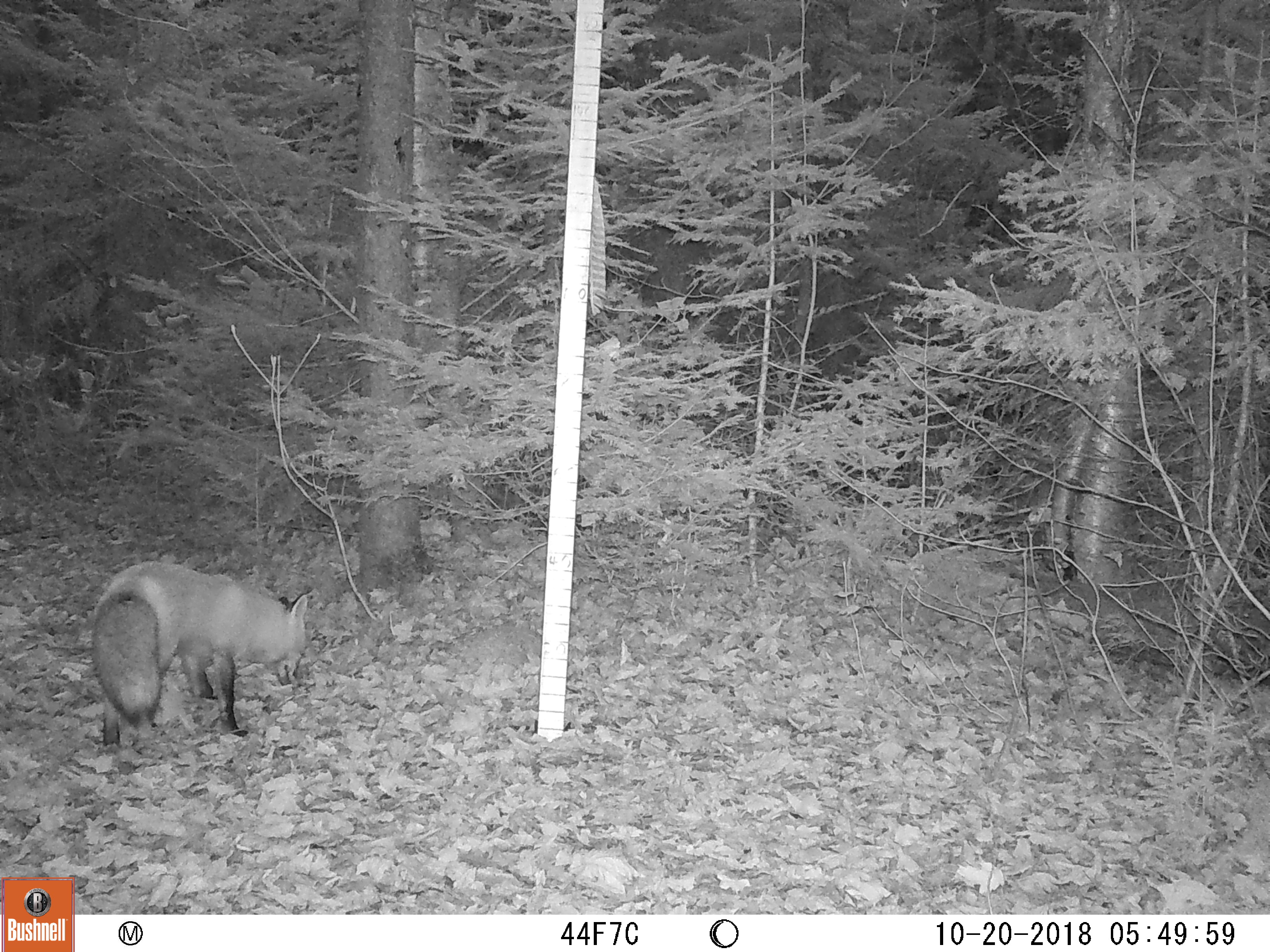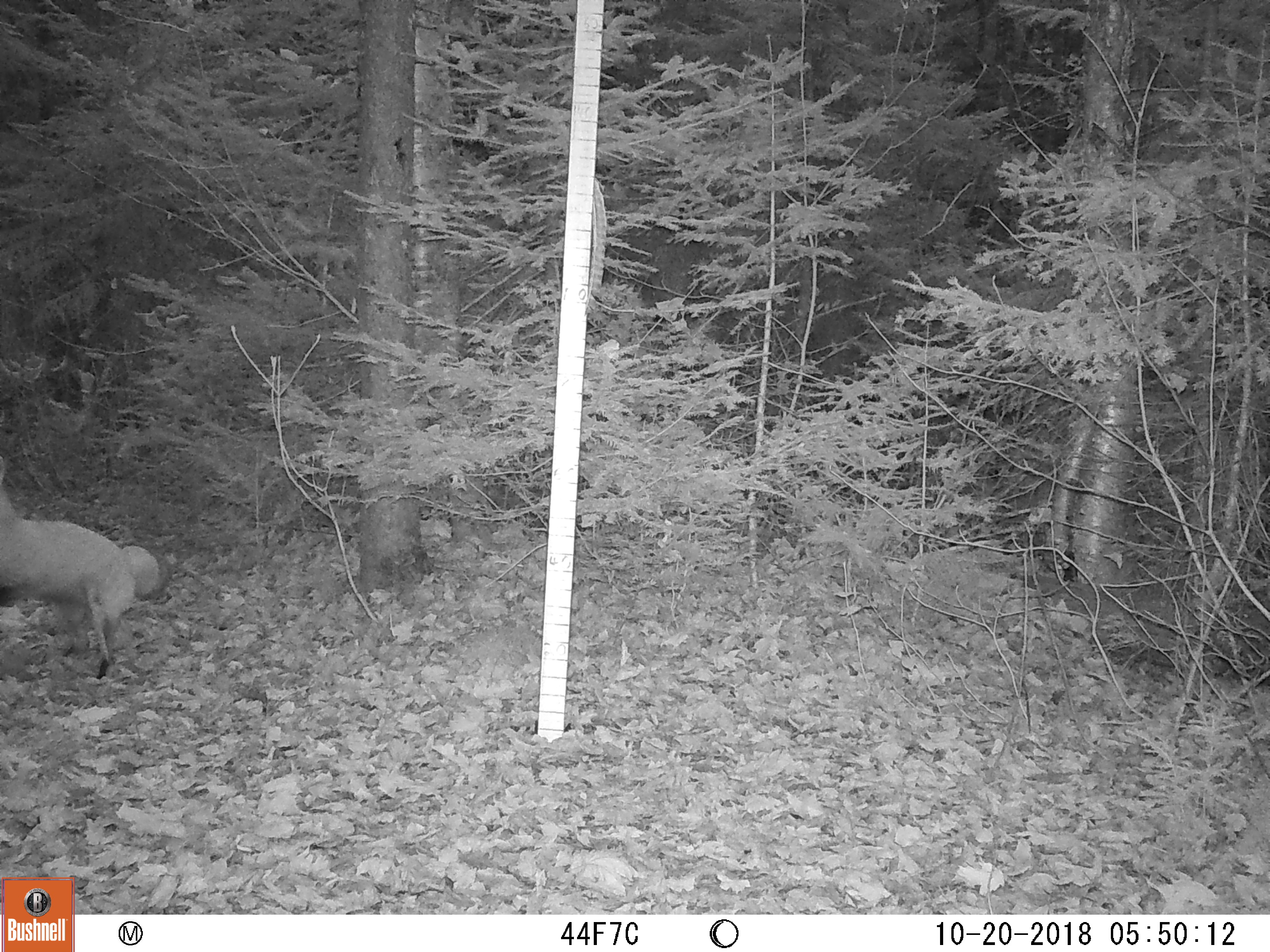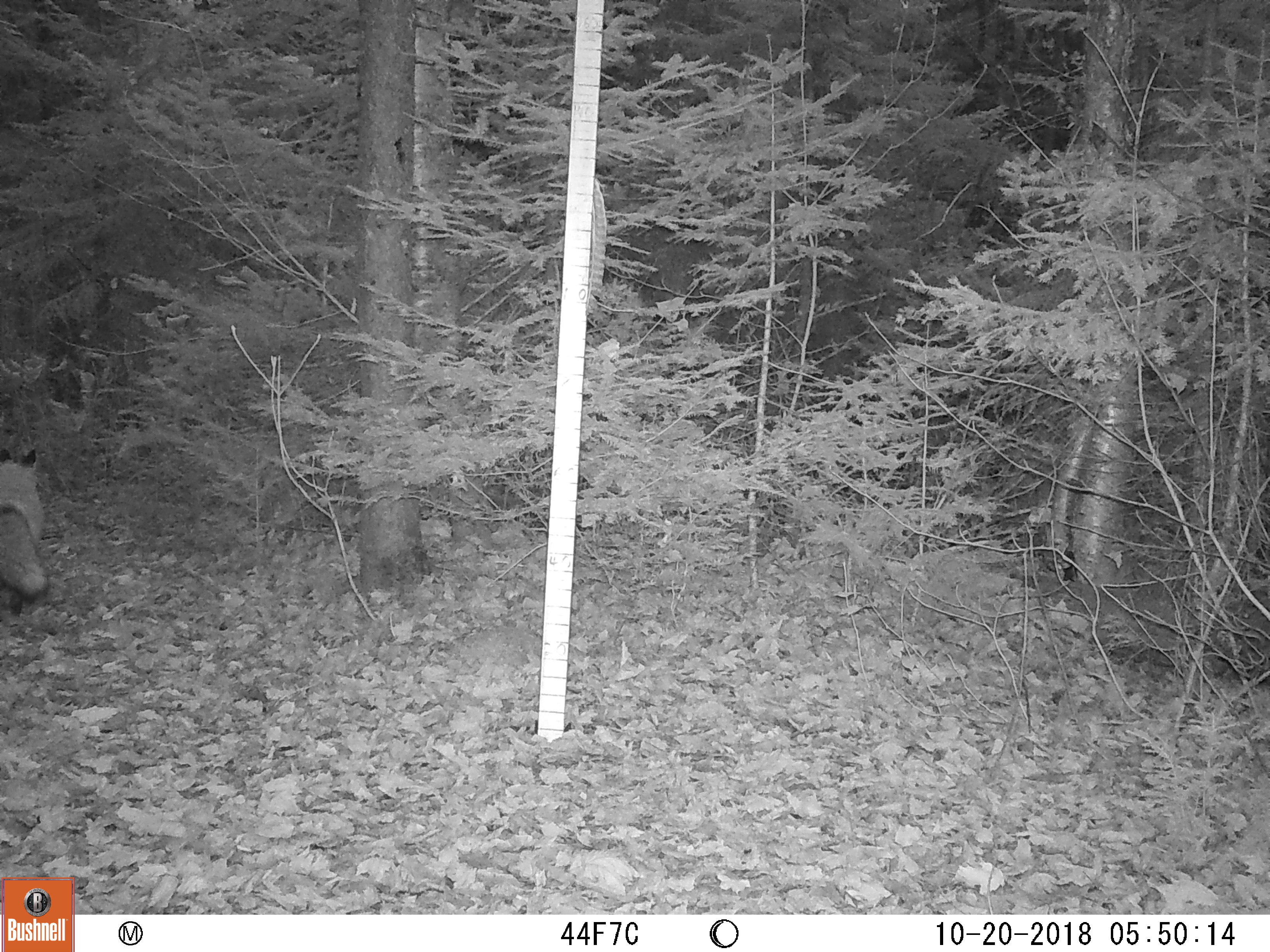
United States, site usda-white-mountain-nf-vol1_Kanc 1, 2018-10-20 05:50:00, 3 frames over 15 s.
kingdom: Animalia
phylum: Chordata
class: Mammalia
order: Carnivora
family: Canidae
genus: Vulpes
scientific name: Vulpes vulpes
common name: red fox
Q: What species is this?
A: Red fox (Vulpes vulpes).